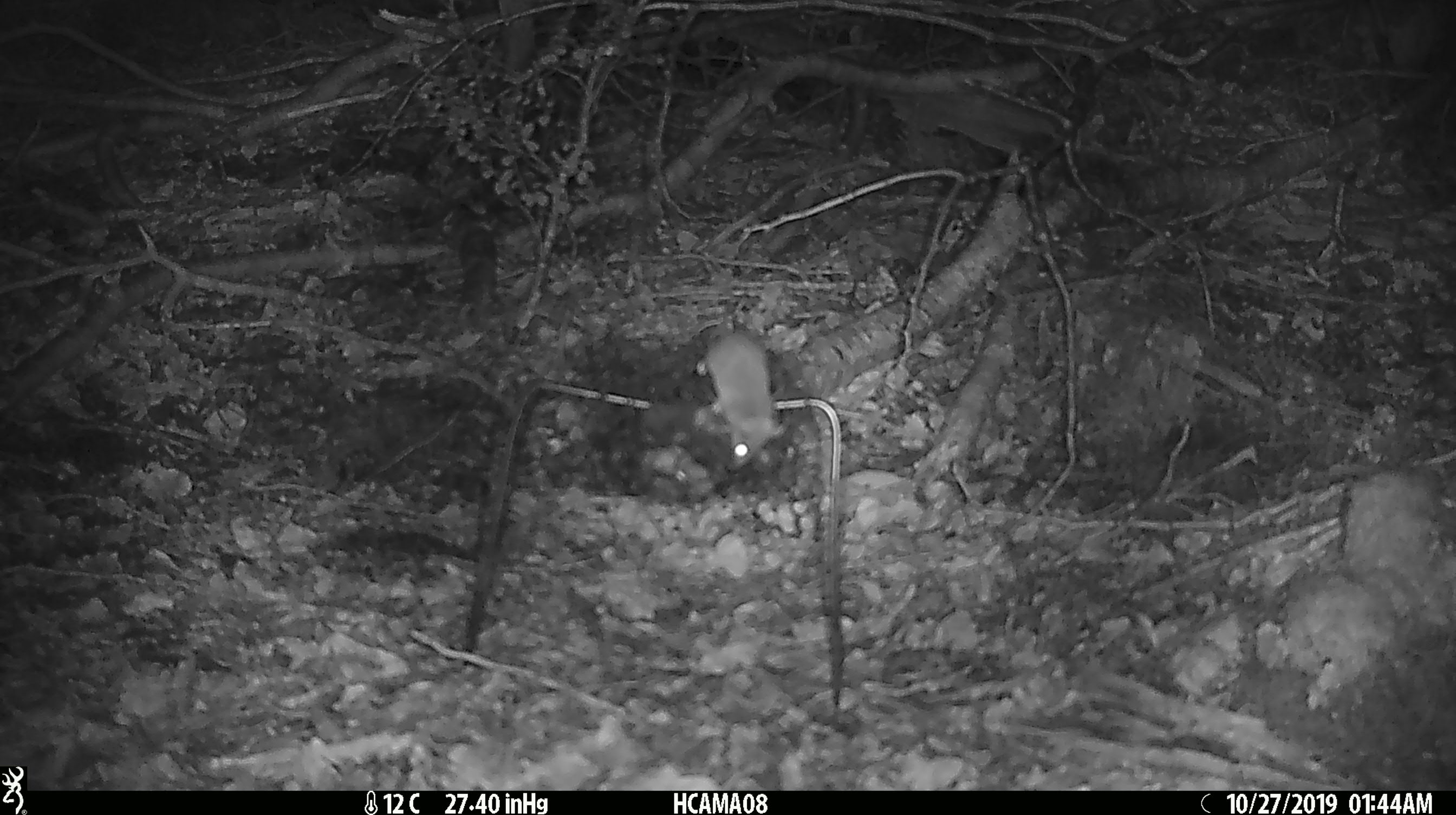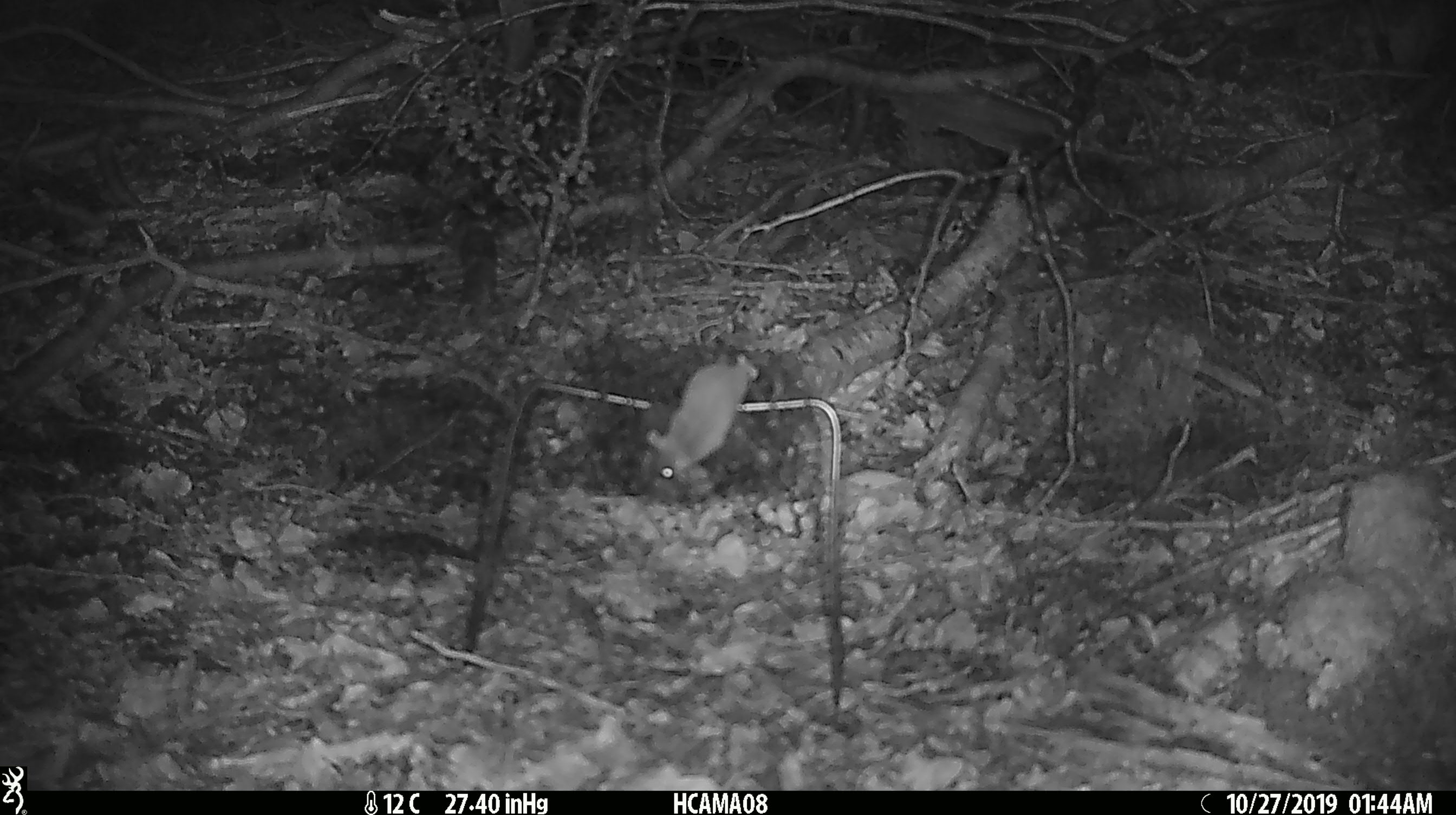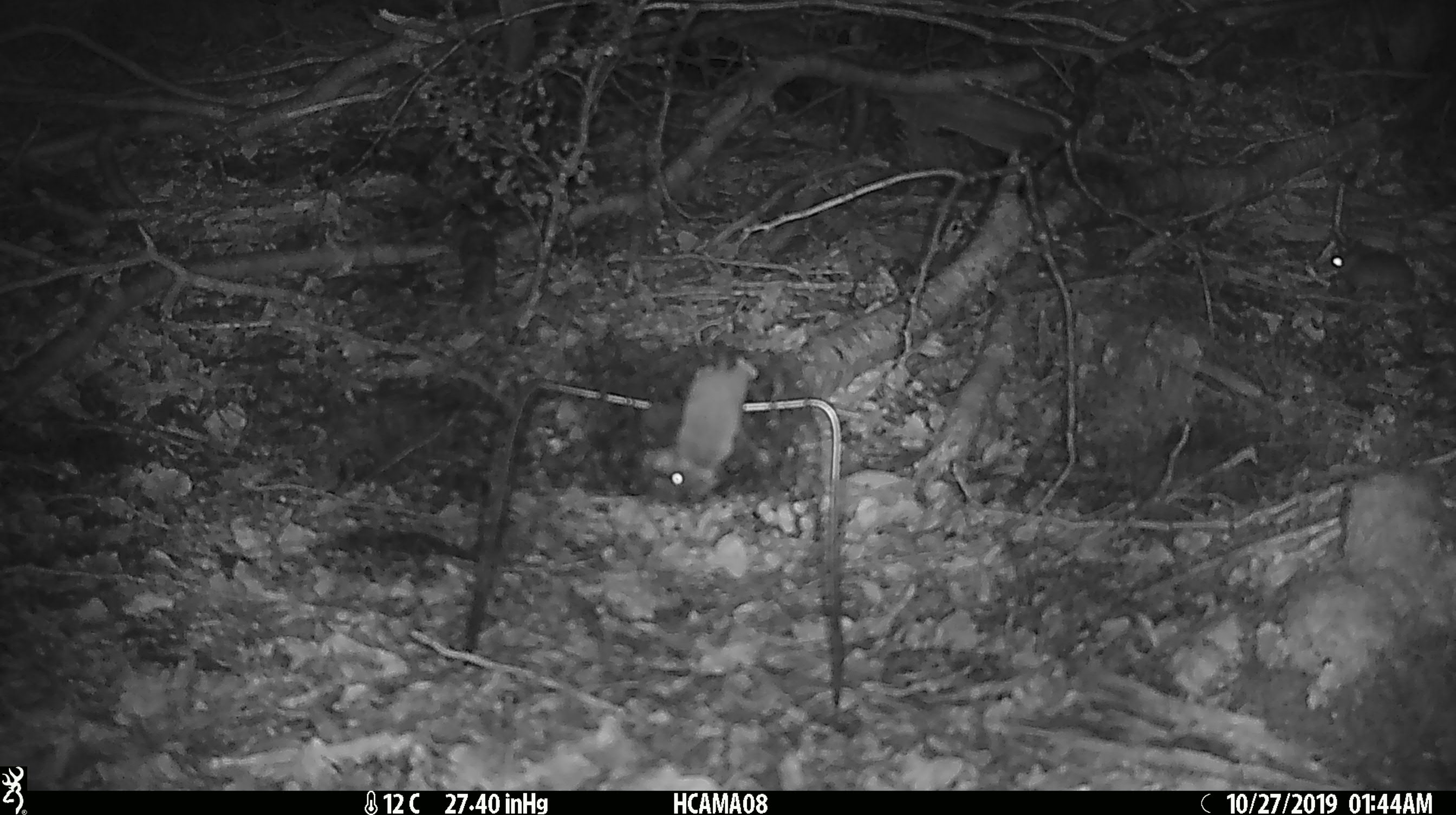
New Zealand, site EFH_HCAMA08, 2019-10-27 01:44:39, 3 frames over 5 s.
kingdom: Animalia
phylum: Chordata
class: Mammalia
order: Rodentia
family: Muridae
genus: Mus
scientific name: Mus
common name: mouse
Mouse (Mus).